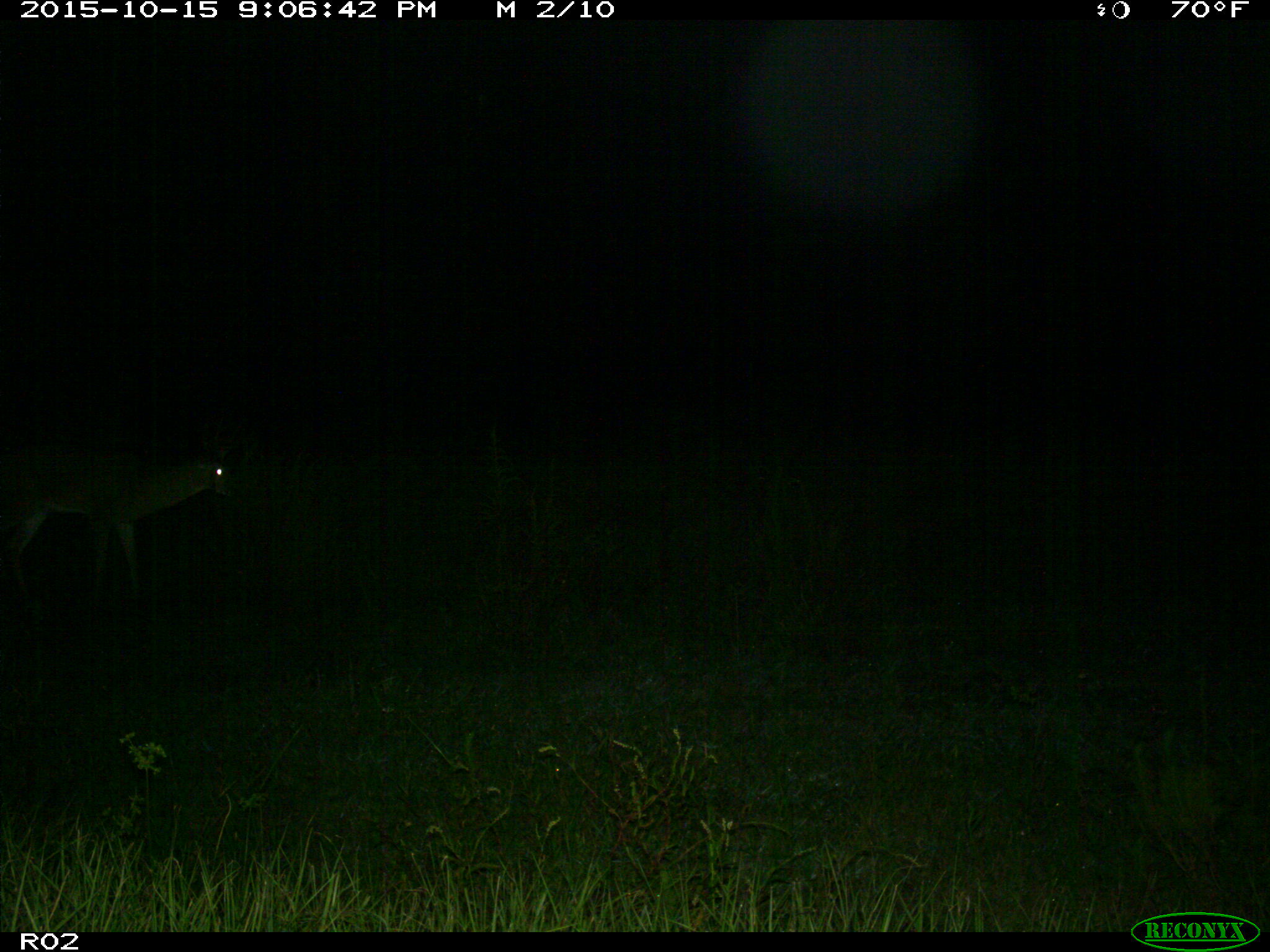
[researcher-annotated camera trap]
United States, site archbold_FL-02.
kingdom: Animalia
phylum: Chordata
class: Mammalia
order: Artiodactyla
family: Cervidae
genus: Odocoileus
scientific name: Odocoileus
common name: deer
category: unidentified deer